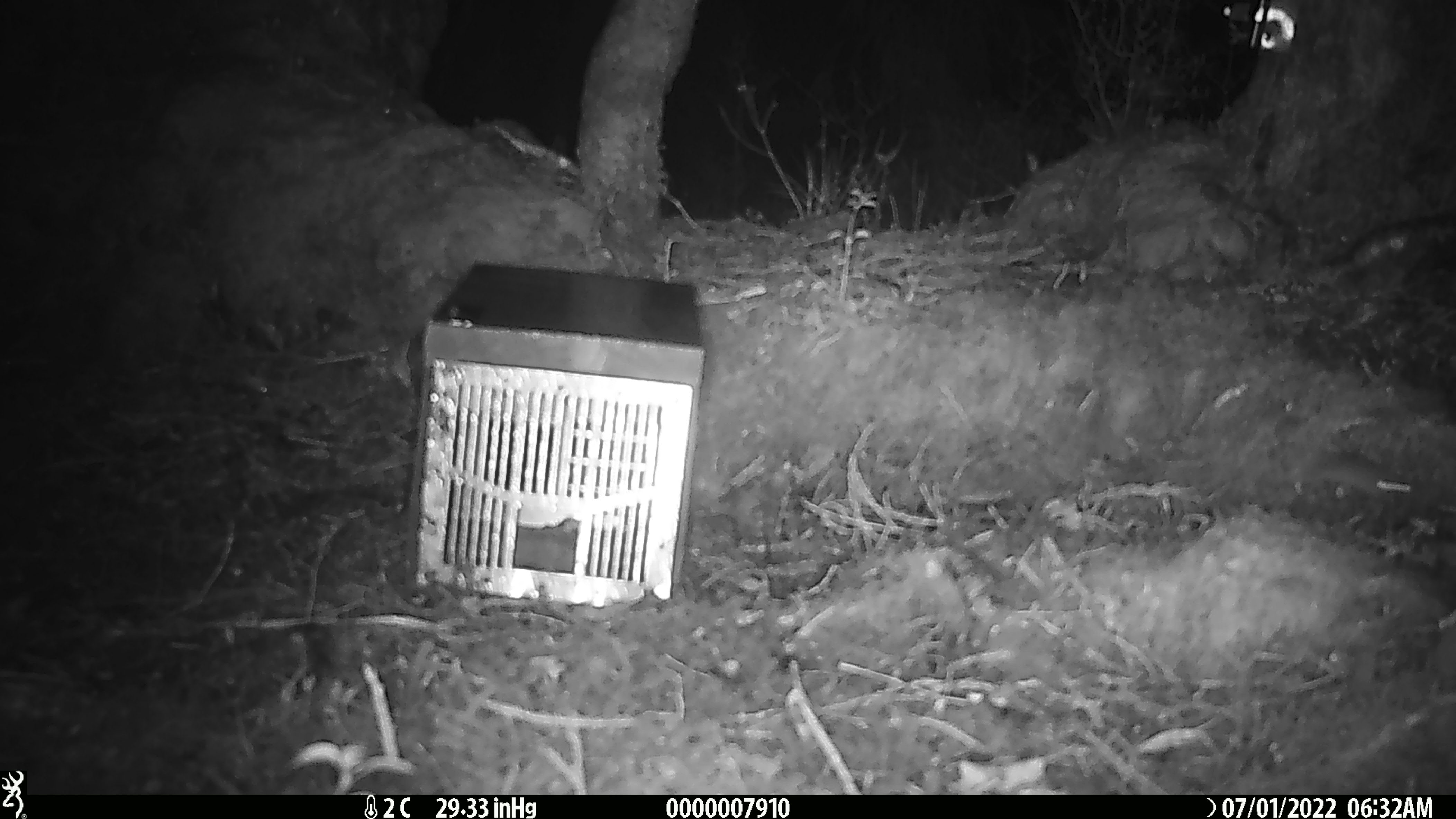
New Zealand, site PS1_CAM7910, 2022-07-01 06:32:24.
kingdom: Animalia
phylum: Chordata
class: Mammalia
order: Rodentia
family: Muridae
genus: Mus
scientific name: Mus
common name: mouse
Mouse (Mus).